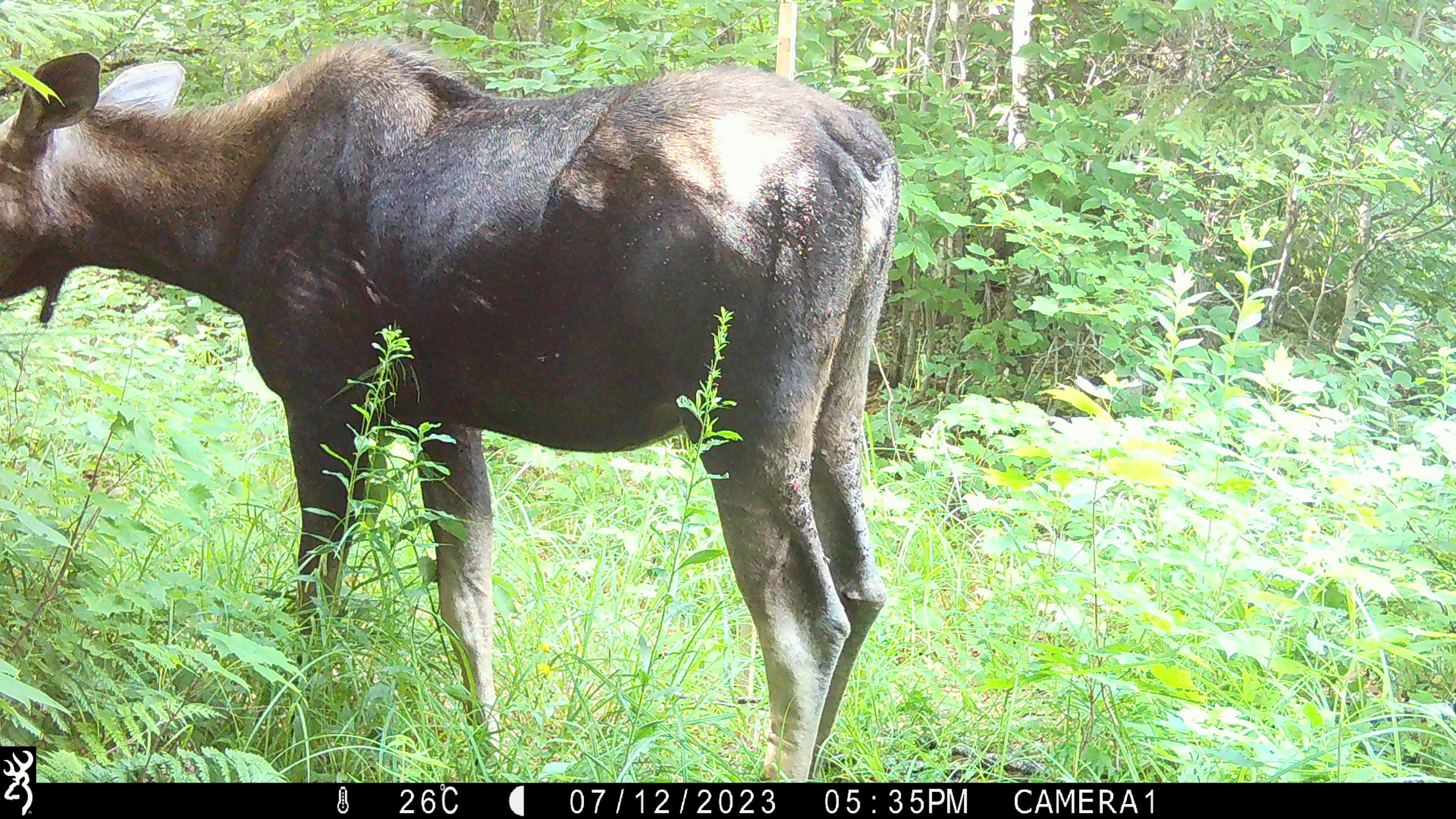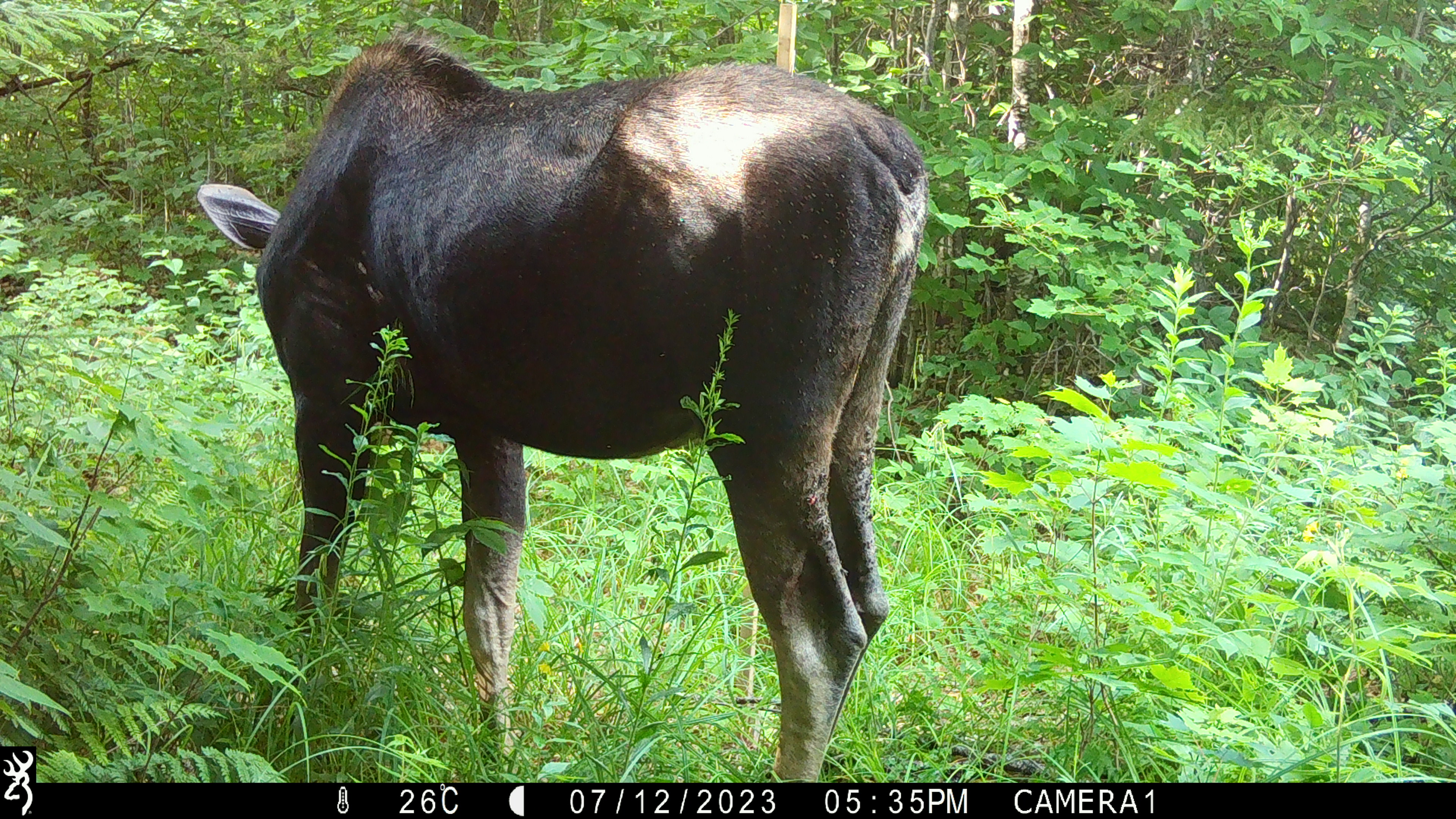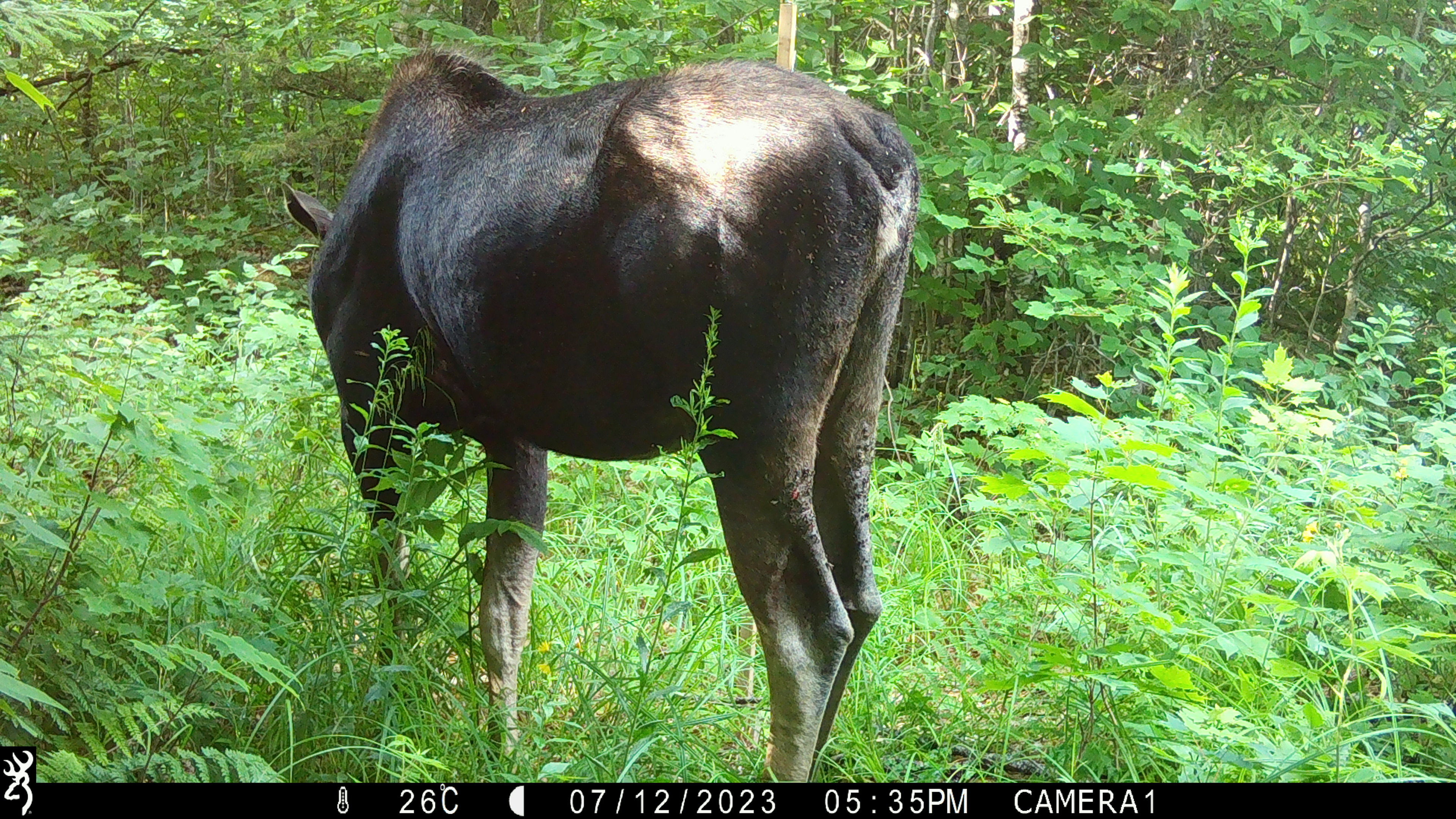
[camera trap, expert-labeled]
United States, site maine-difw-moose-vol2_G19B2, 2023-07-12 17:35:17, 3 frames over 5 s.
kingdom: Animalia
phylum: Chordata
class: Mammalia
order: Artiodactyla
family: Cervidae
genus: Alces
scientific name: Alces alces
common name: moose